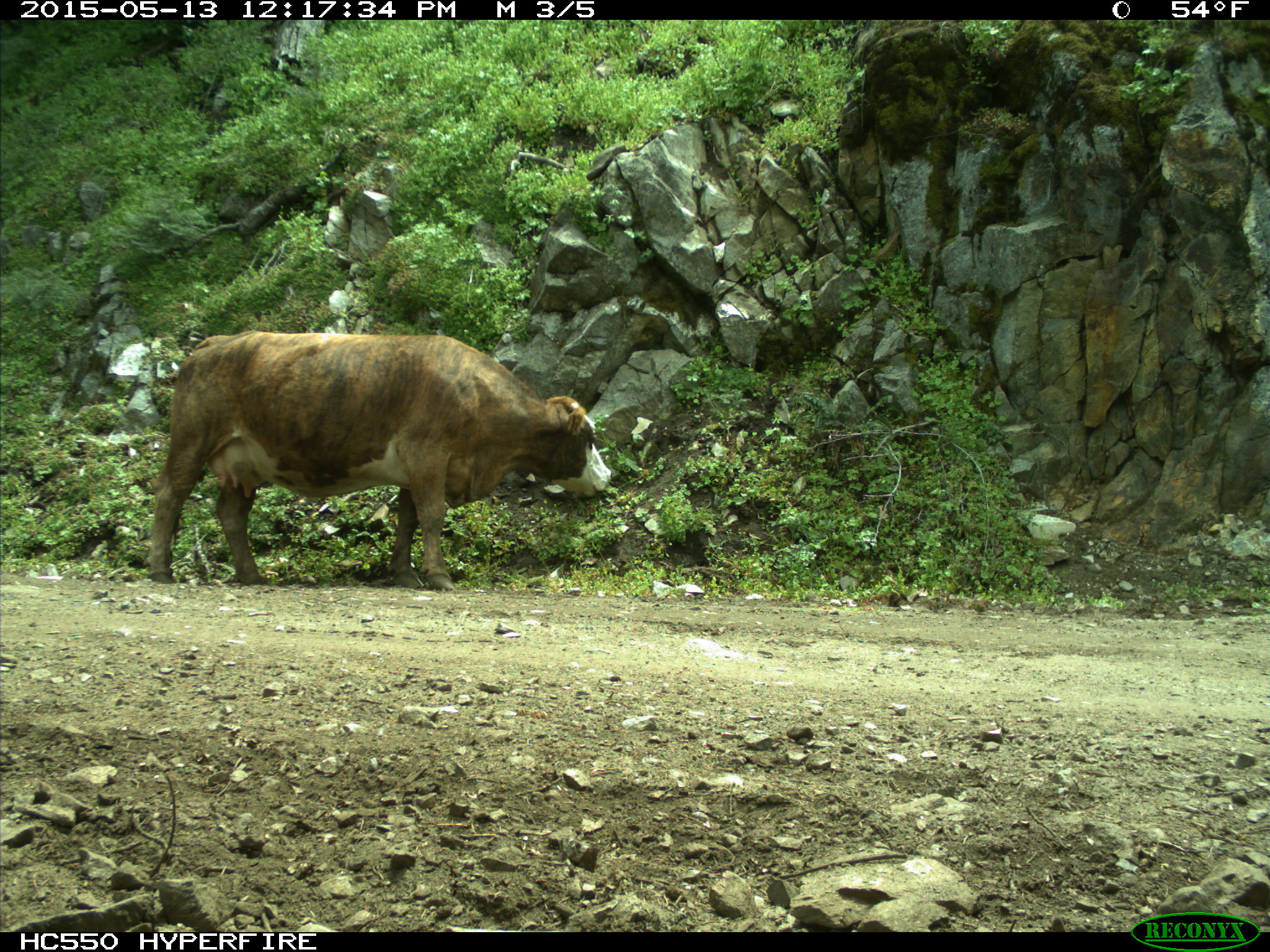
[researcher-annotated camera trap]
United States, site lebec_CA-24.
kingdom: Animalia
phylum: Chordata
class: Mammalia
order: Artiodactyla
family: Bovidae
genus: Bos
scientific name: Bos taurus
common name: domestic cow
Bos taurus (domestic cow).